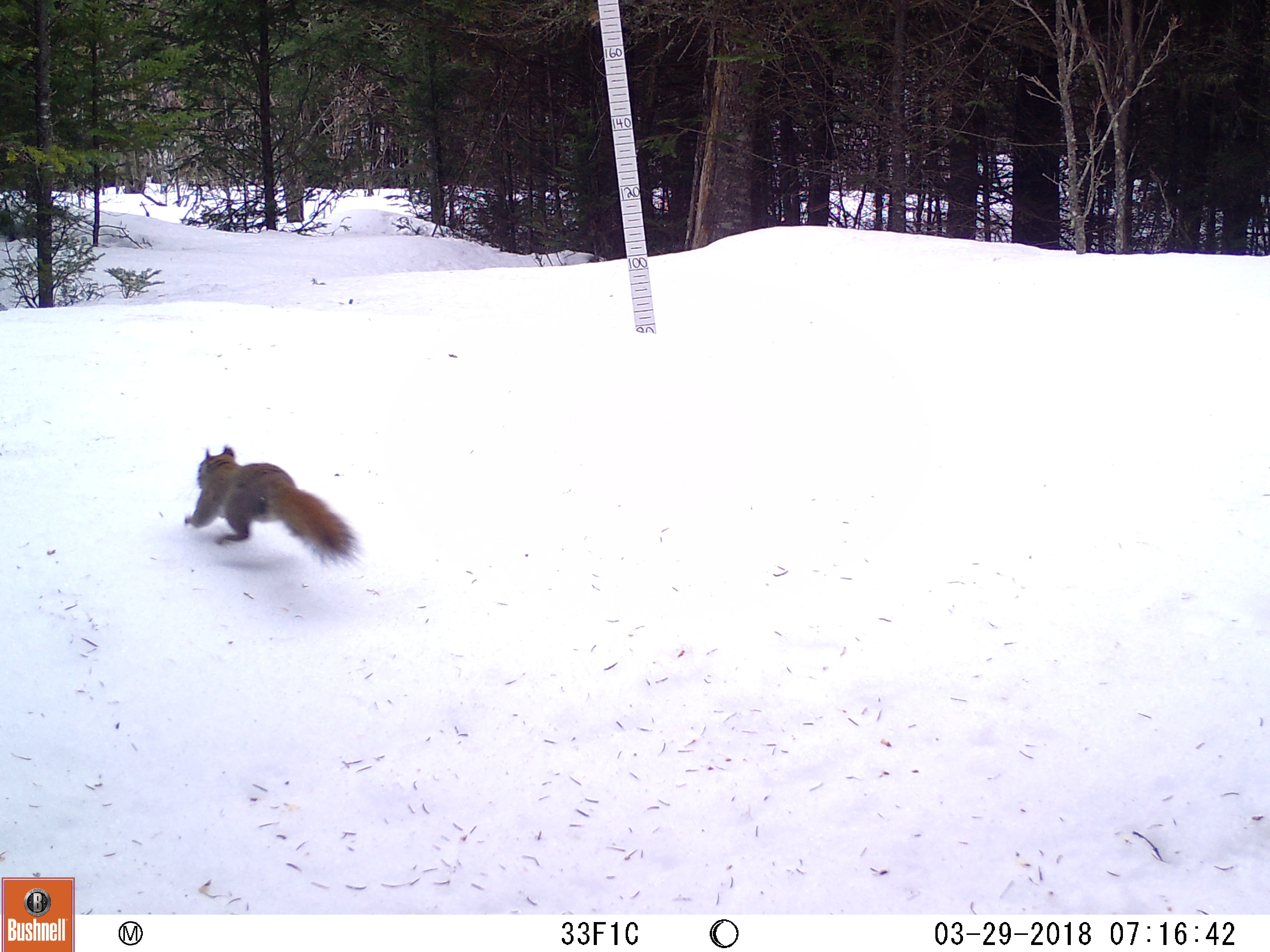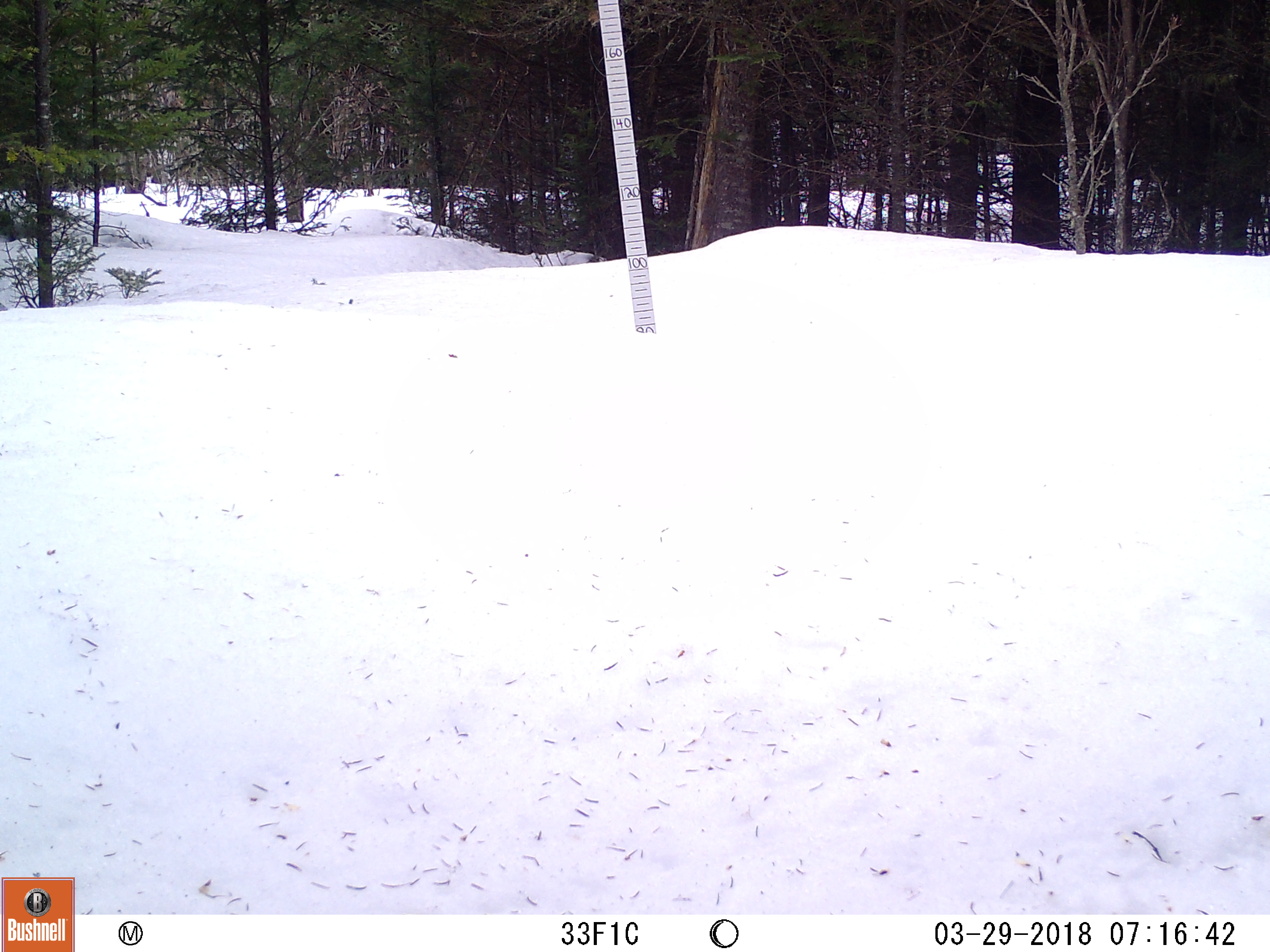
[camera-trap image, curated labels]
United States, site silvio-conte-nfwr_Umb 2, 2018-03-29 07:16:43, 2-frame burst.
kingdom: Animalia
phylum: Chordata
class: Mammalia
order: Rodentia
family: Sciuridae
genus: Tamiasciurus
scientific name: Tamiasciurus hudsonicus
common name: red squirrel